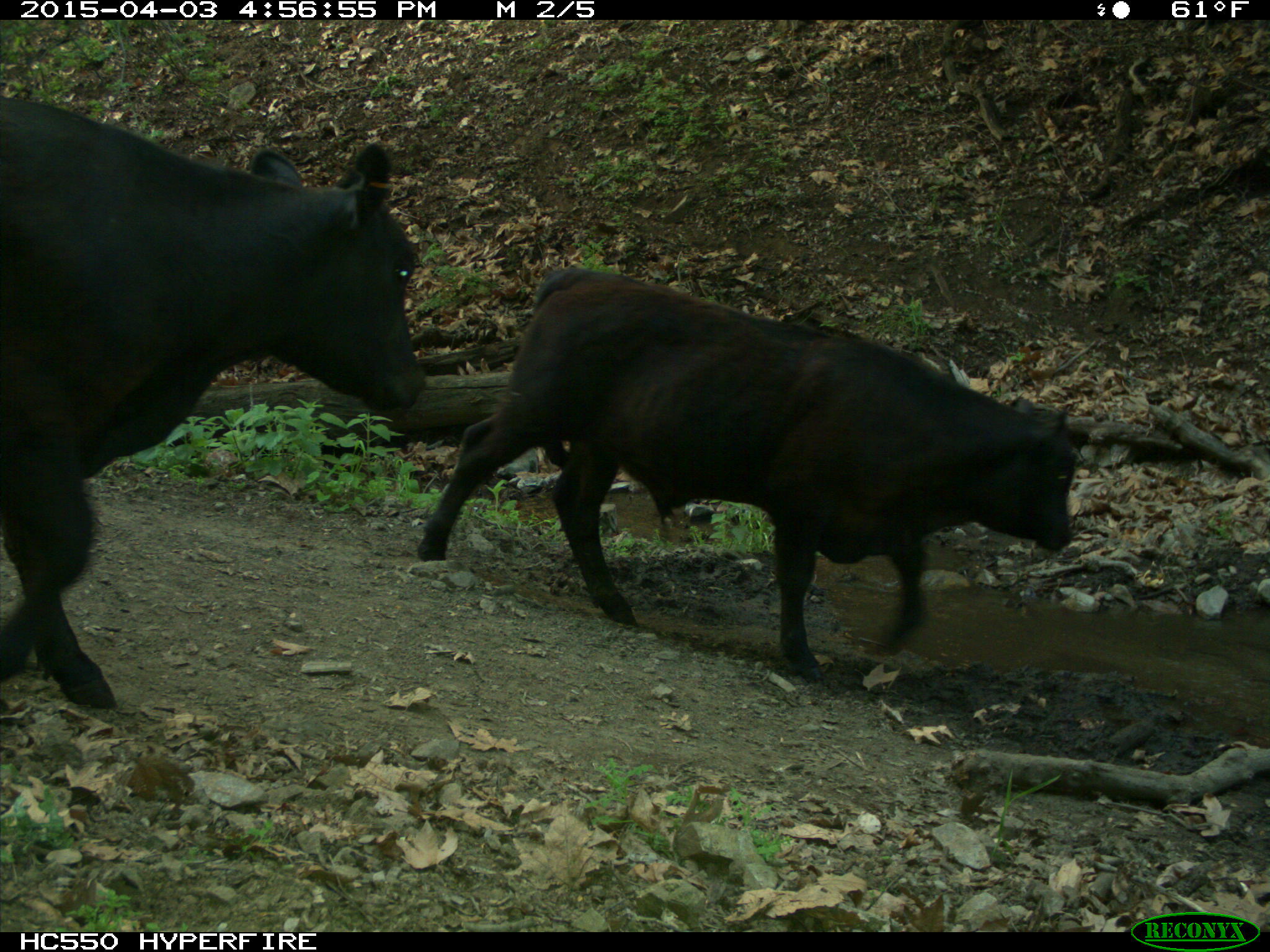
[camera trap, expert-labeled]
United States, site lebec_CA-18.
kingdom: Animalia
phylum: Chordata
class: Mammalia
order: Artiodactyla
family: Bovidae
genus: Bos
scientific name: Bos taurus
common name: domestic cow